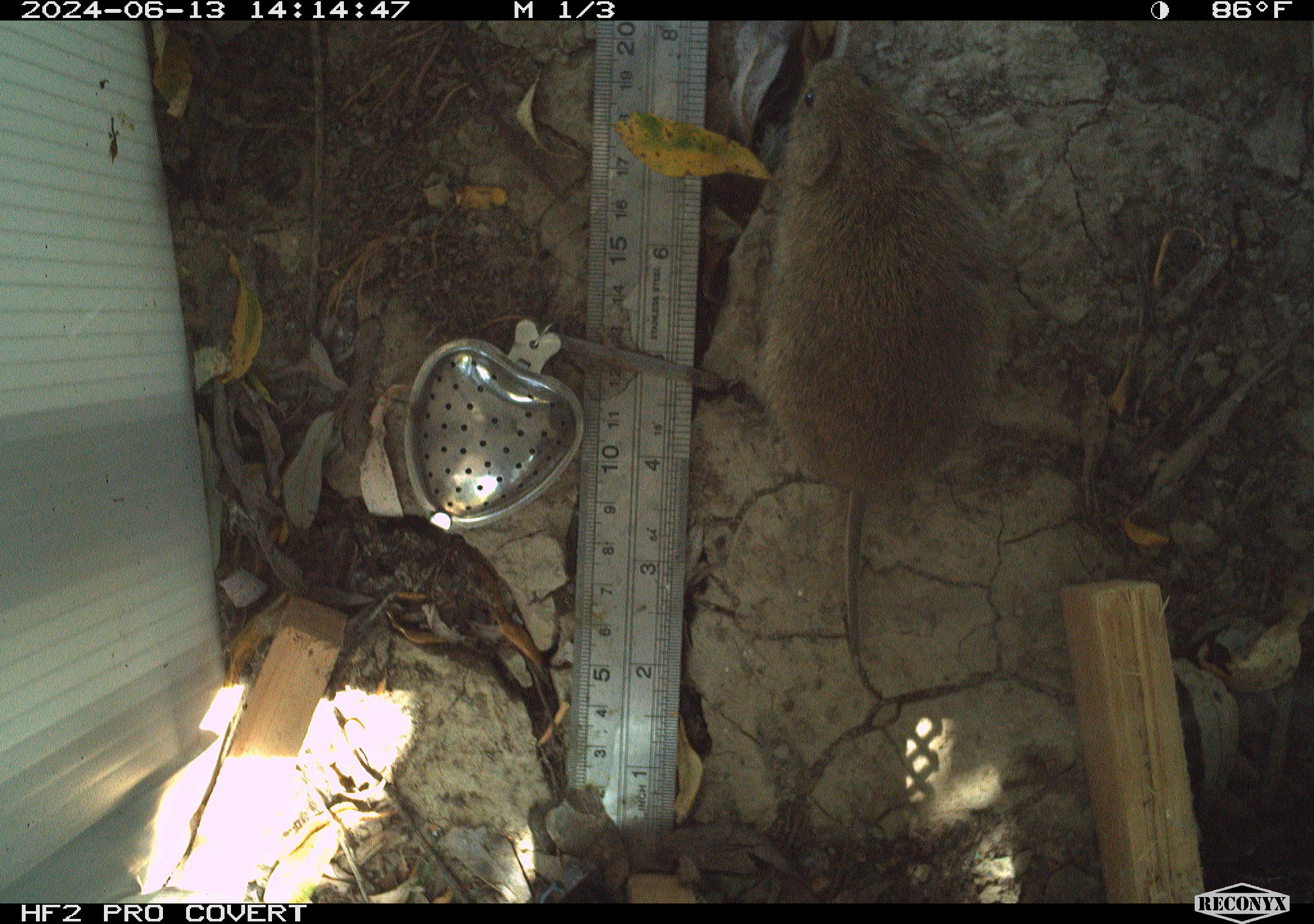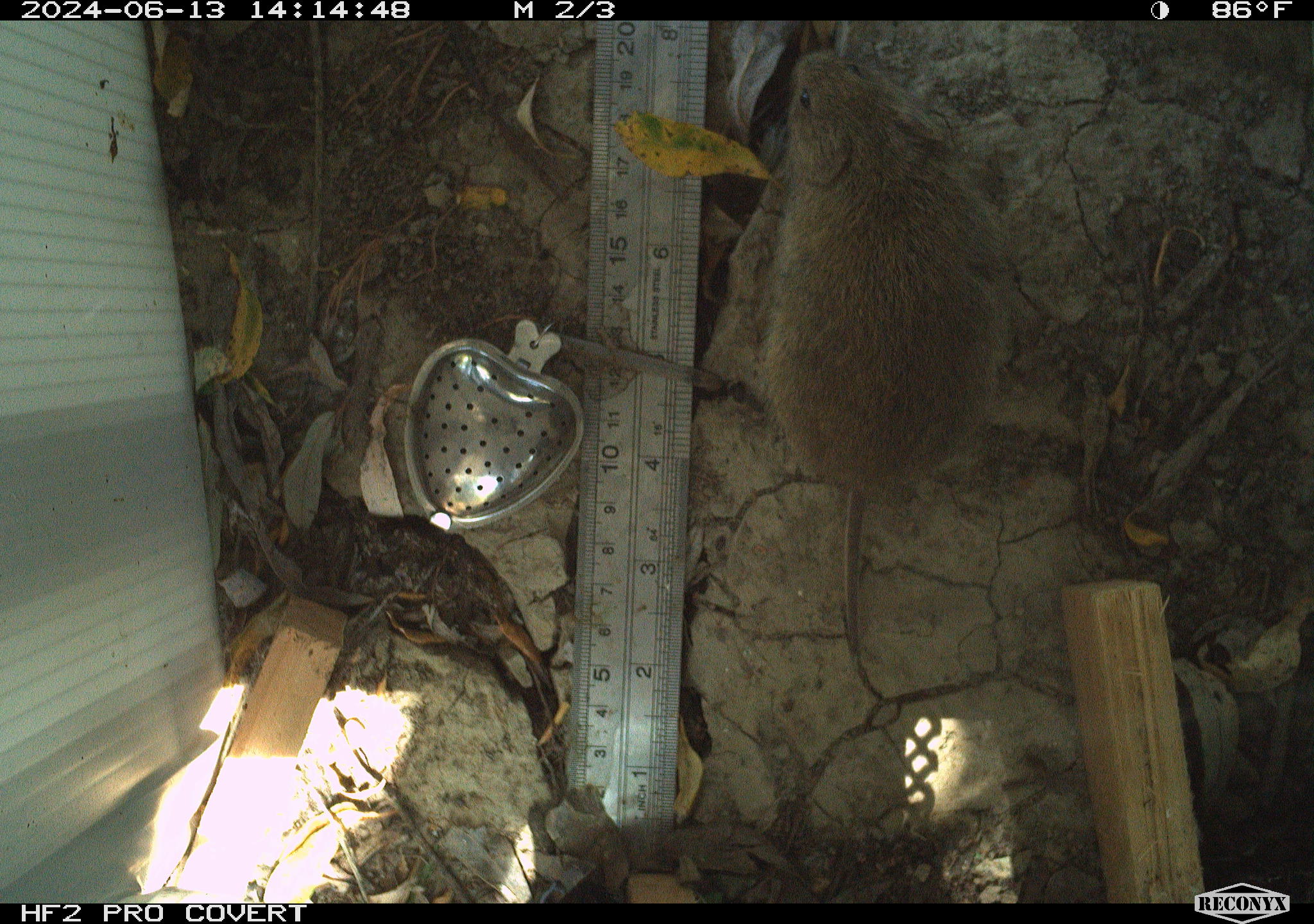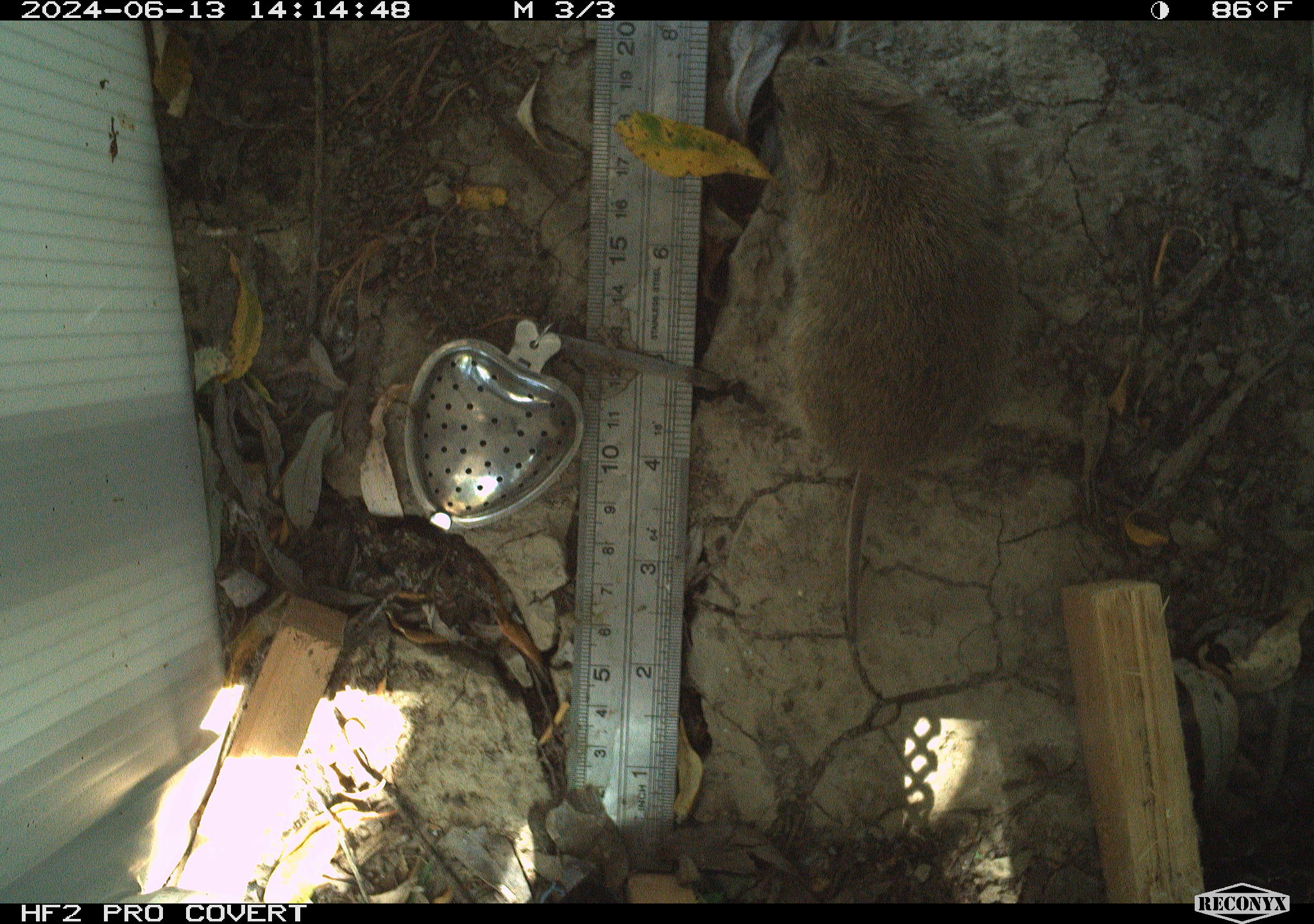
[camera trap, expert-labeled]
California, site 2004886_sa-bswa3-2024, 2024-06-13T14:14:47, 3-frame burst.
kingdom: Animalia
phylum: Chordata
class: Mammalia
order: Rodentia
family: Cricetidae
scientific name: Arvicolinae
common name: voles, lemmings, and muskrats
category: arvicolinae subfamily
Arvicolinae subfamily (voles, lemmings, and muskrats) (Arvicolinae).